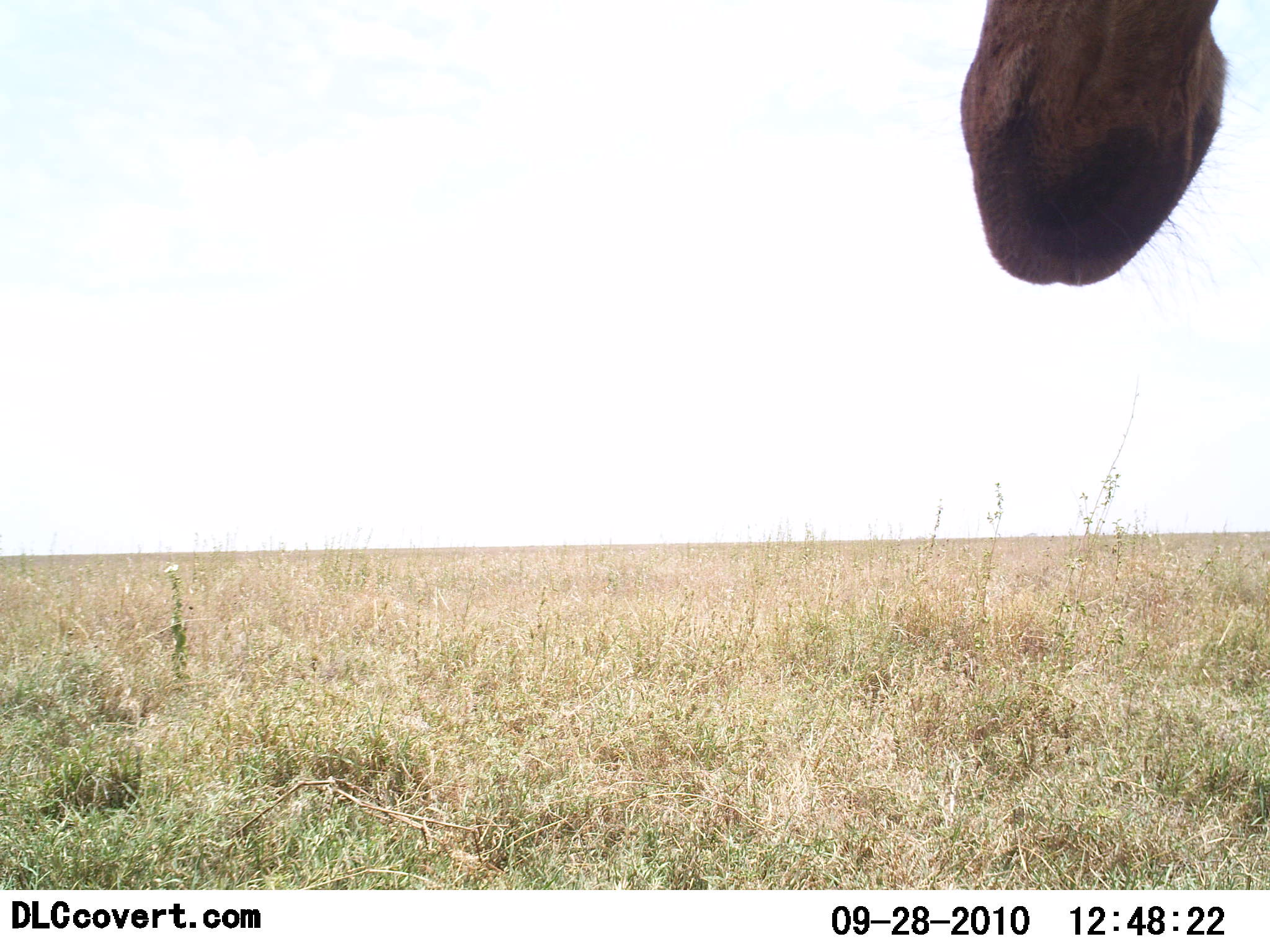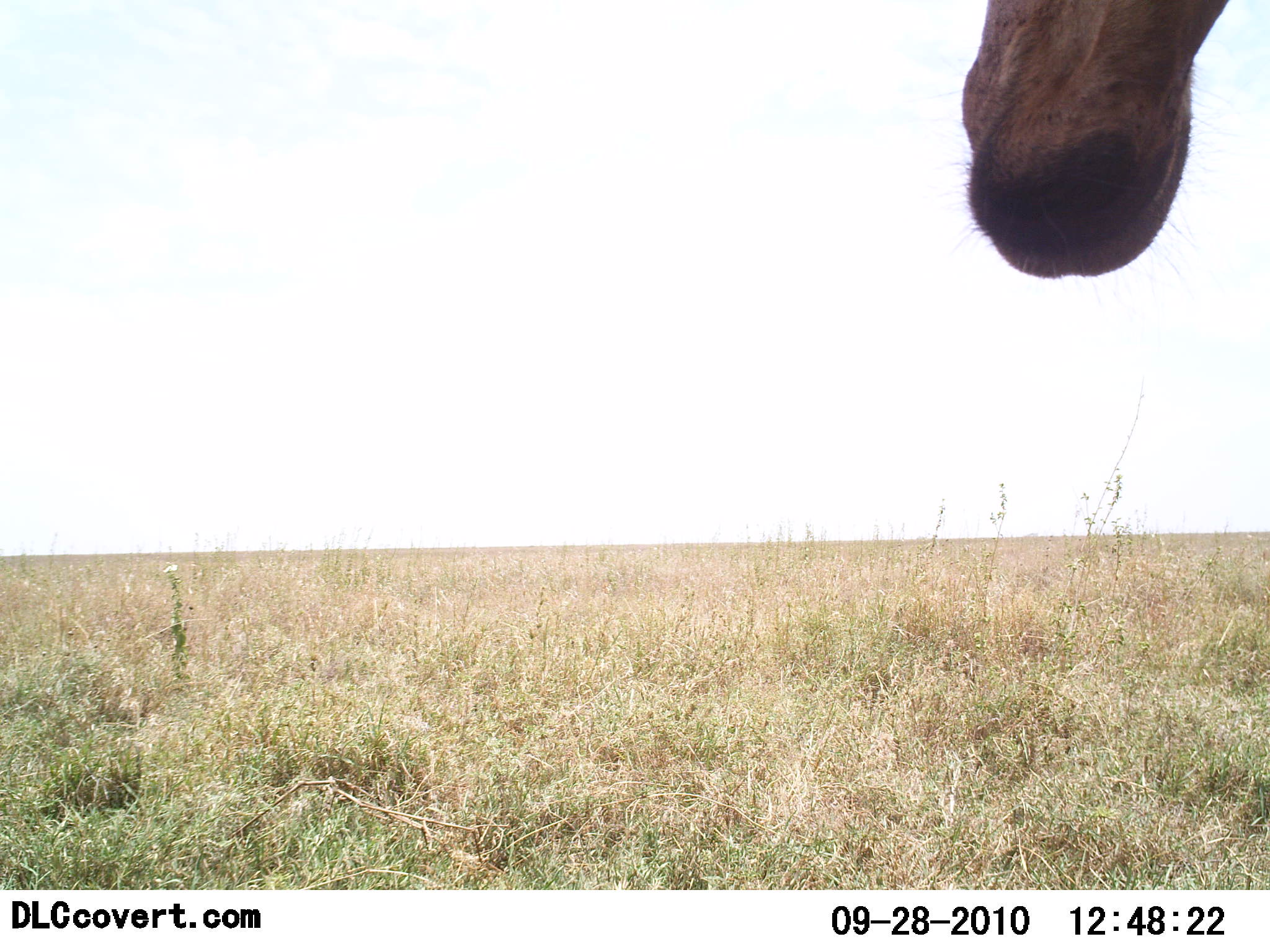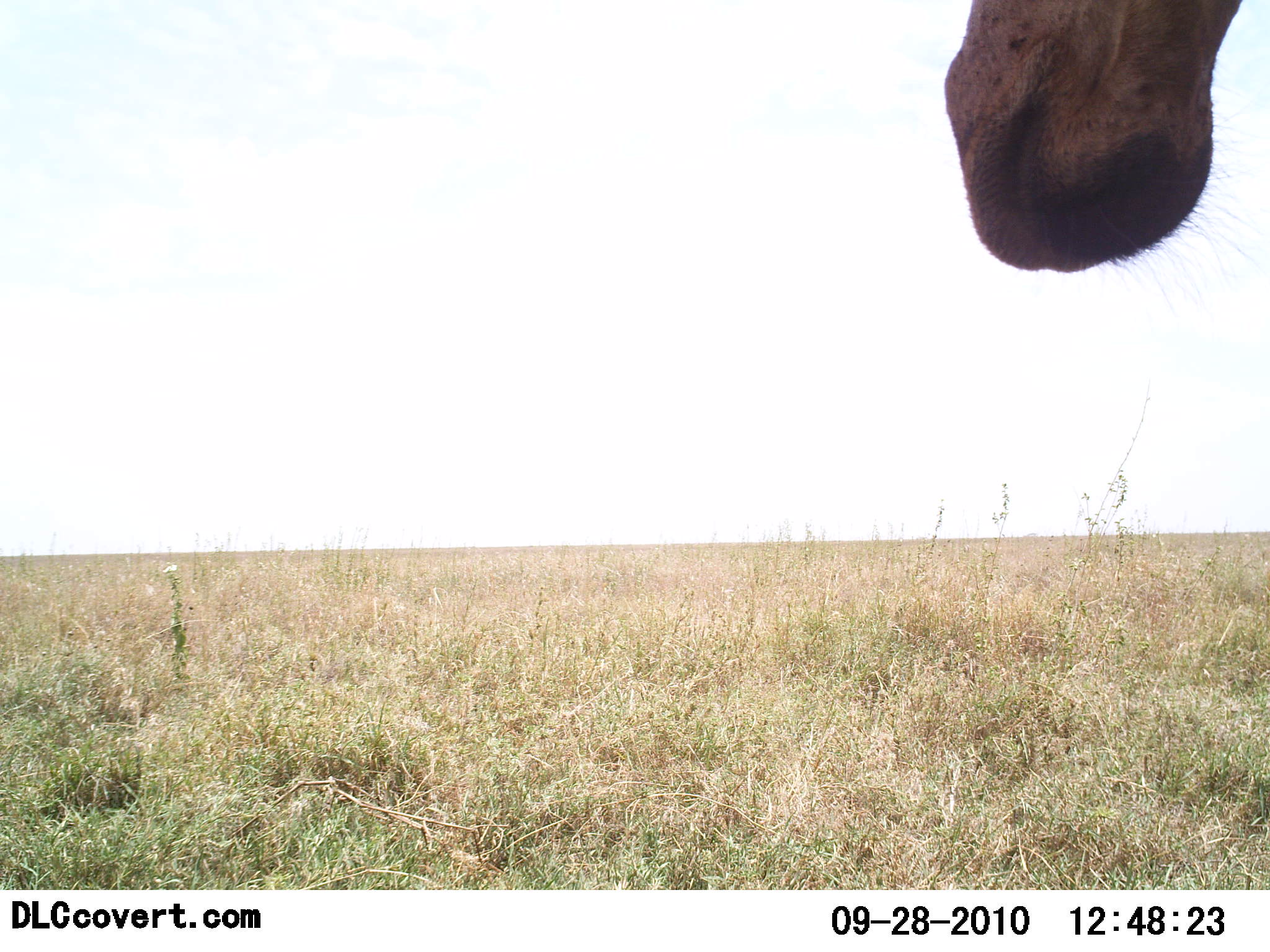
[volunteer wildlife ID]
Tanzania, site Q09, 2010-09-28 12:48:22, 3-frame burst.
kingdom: Animalia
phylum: Chordata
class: Mammalia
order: Artiodactyla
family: Giraffidae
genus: Giraffa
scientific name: Giraffa camelopardalis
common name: giraffe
Giraffe (Giraffa camelopardalis), count 1. Behavior (volunteer vote fractions): standing 0%, resting 0%, moving 0%, interacting 0%. Young present (vote fraction): 0%. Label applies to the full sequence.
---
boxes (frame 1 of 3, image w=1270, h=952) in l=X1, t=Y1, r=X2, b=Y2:
animal: l=960, t=0, r=1227, b=286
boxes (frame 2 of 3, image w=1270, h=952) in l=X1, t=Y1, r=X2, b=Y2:
animal: l=962, t=0, r=1227, b=278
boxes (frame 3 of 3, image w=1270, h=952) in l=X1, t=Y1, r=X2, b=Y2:
animal: l=945, t=0, r=1241, b=273